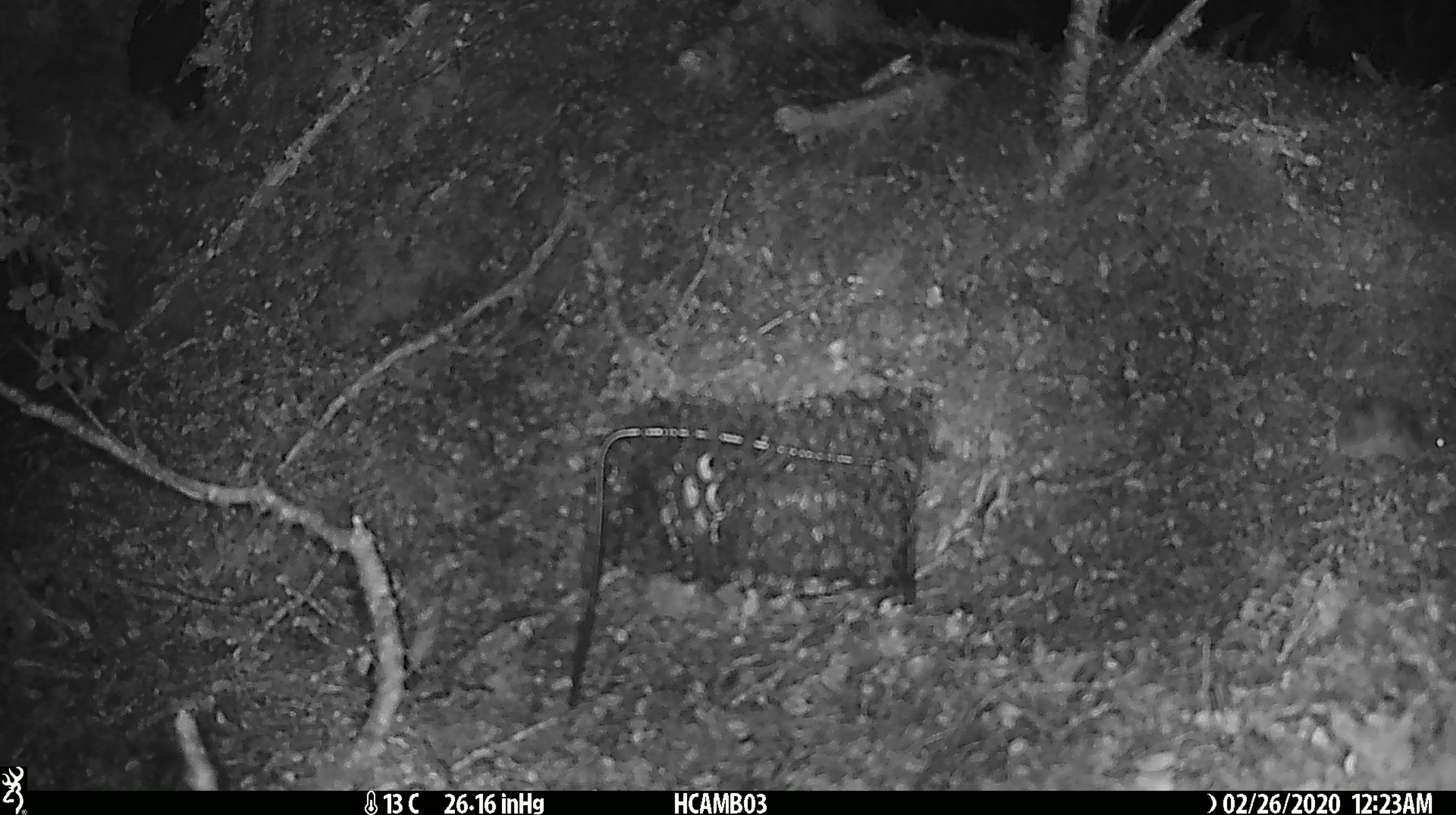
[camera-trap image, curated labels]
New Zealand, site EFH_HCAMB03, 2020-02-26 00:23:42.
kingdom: Animalia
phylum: Chordata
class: Mammalia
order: Rodentia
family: Muridae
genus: Mus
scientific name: Mus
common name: mouse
Mouse (Mus).